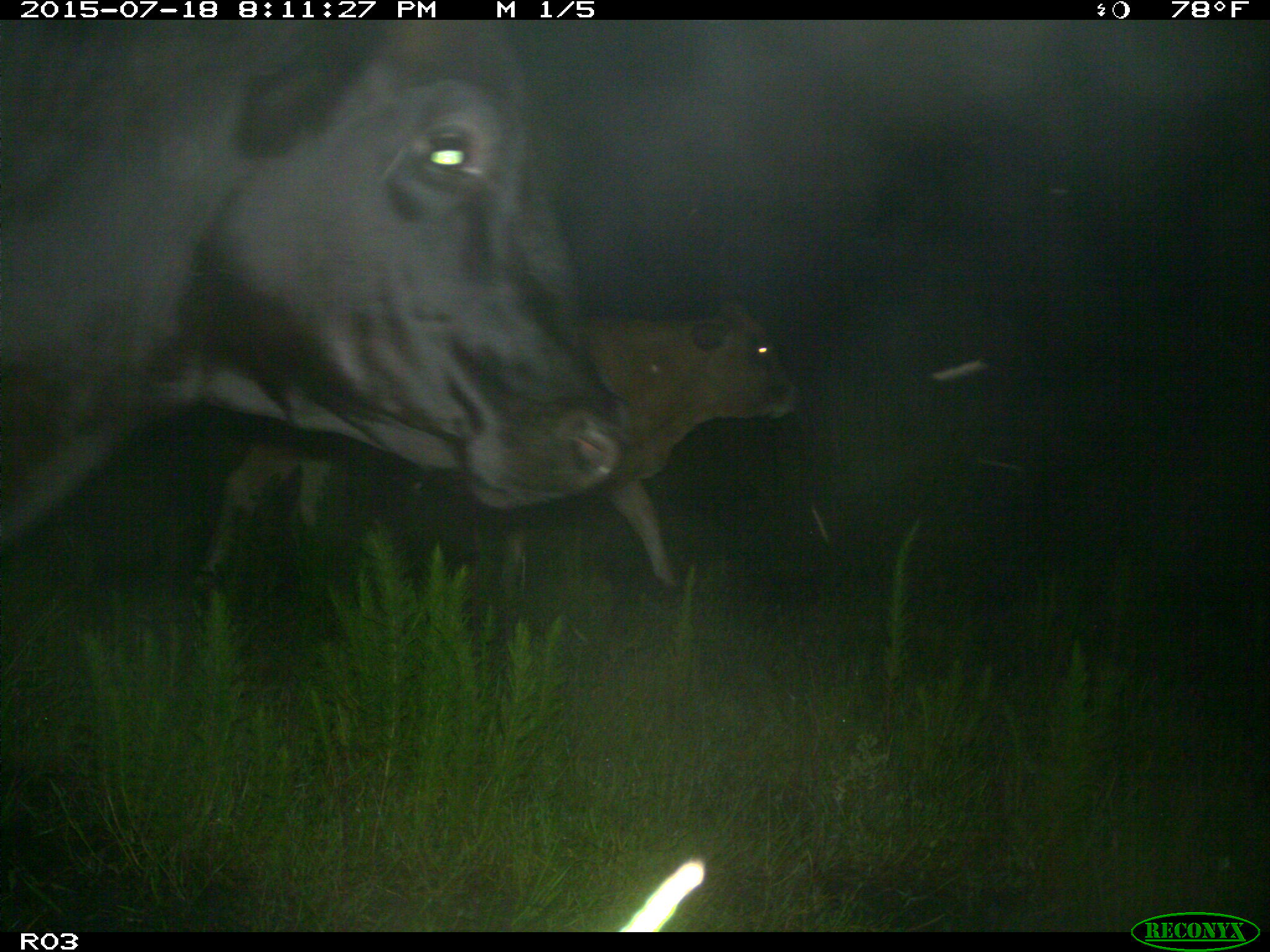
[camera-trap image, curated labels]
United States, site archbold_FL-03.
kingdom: Animalia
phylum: Chordata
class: Mammalia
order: Artiodactyla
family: Bovidae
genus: Bos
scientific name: Bos taurus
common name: domestic cow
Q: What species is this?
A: Bos taurus (domestic cow).